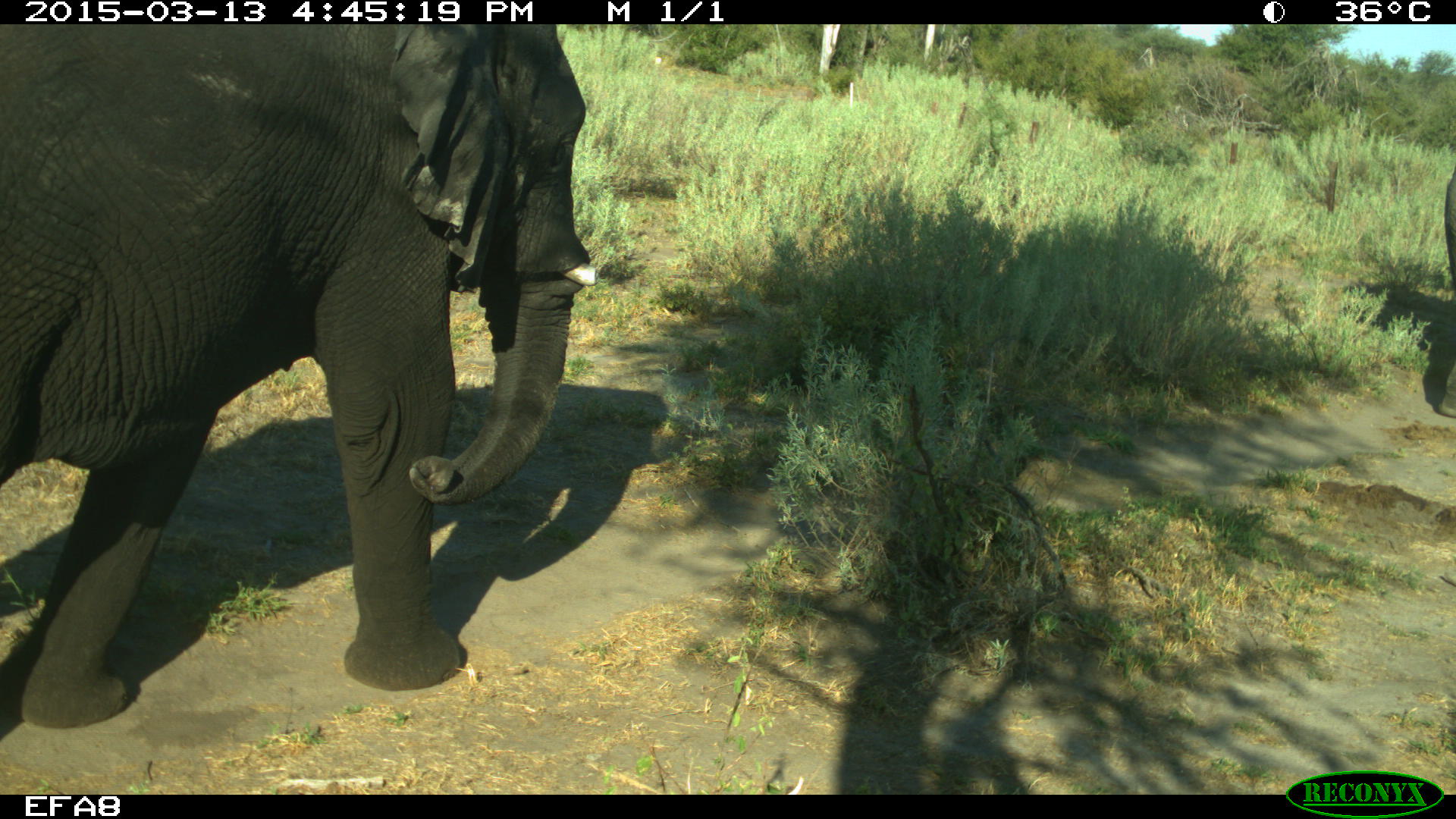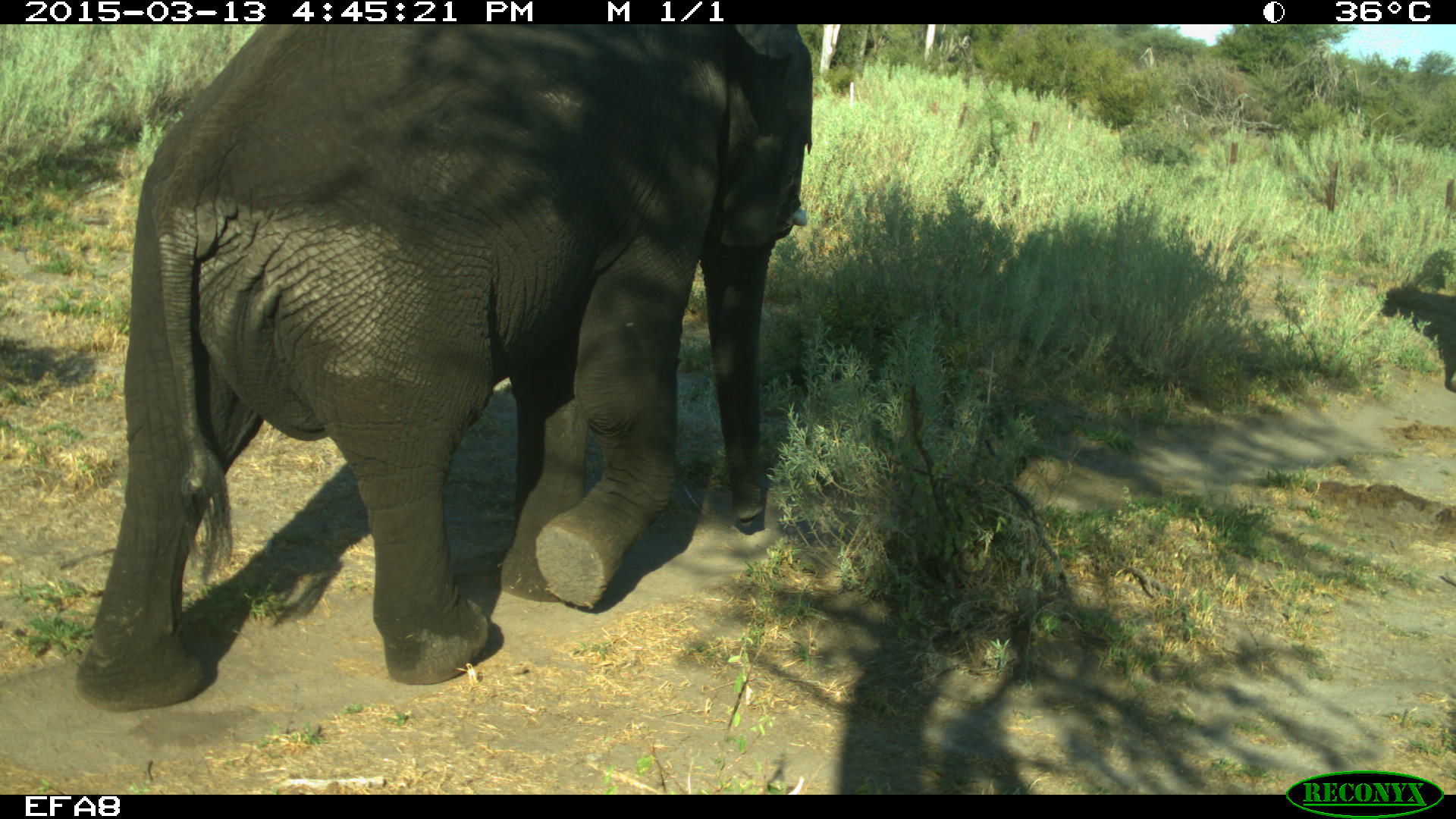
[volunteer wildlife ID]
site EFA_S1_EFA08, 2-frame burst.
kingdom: Animalia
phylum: Chordata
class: Mammalia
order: Proboscidea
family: Elephantidae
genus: Loxodonta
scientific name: Loxodonta africana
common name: african bush elephant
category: elephant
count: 2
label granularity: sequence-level